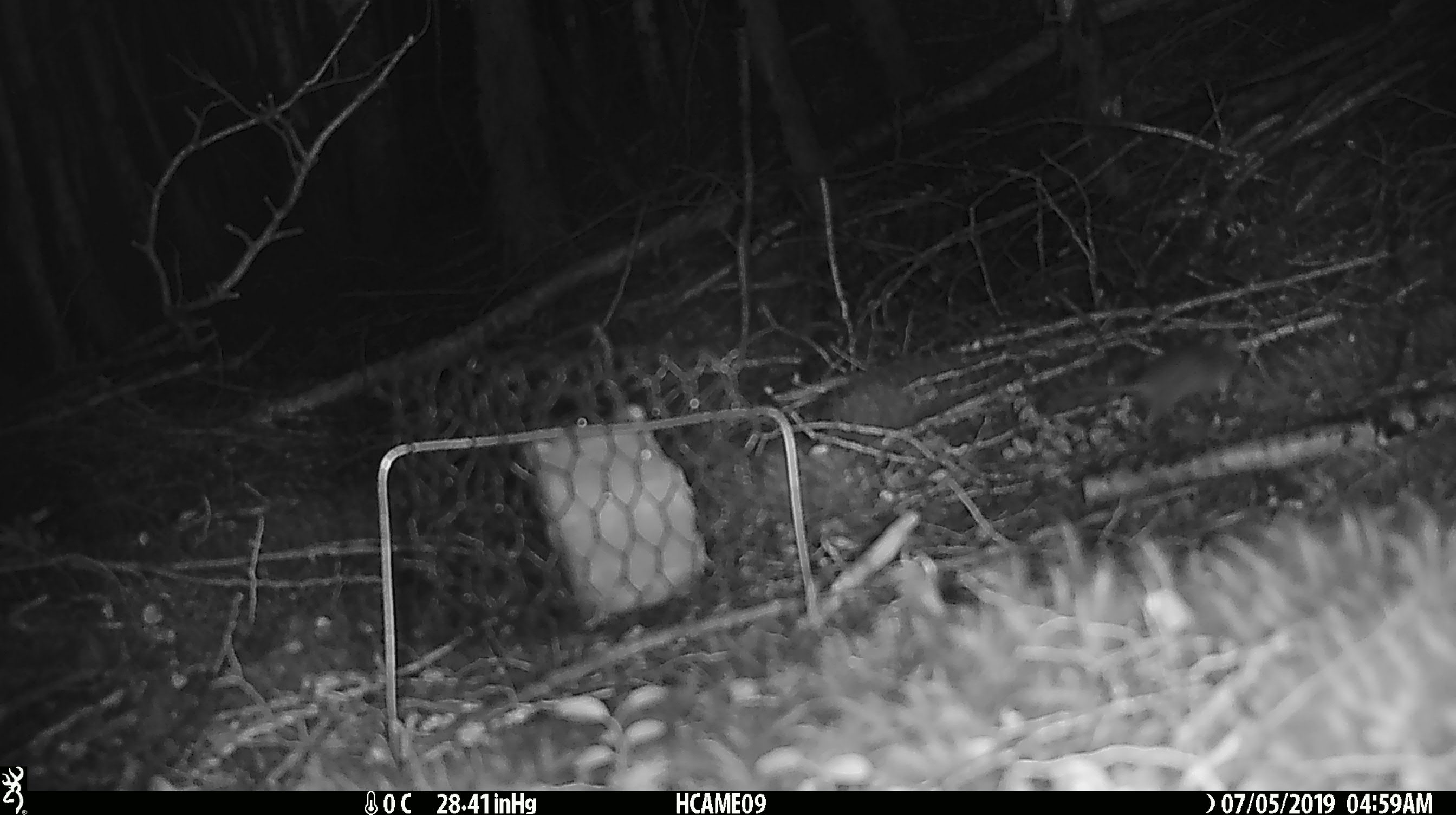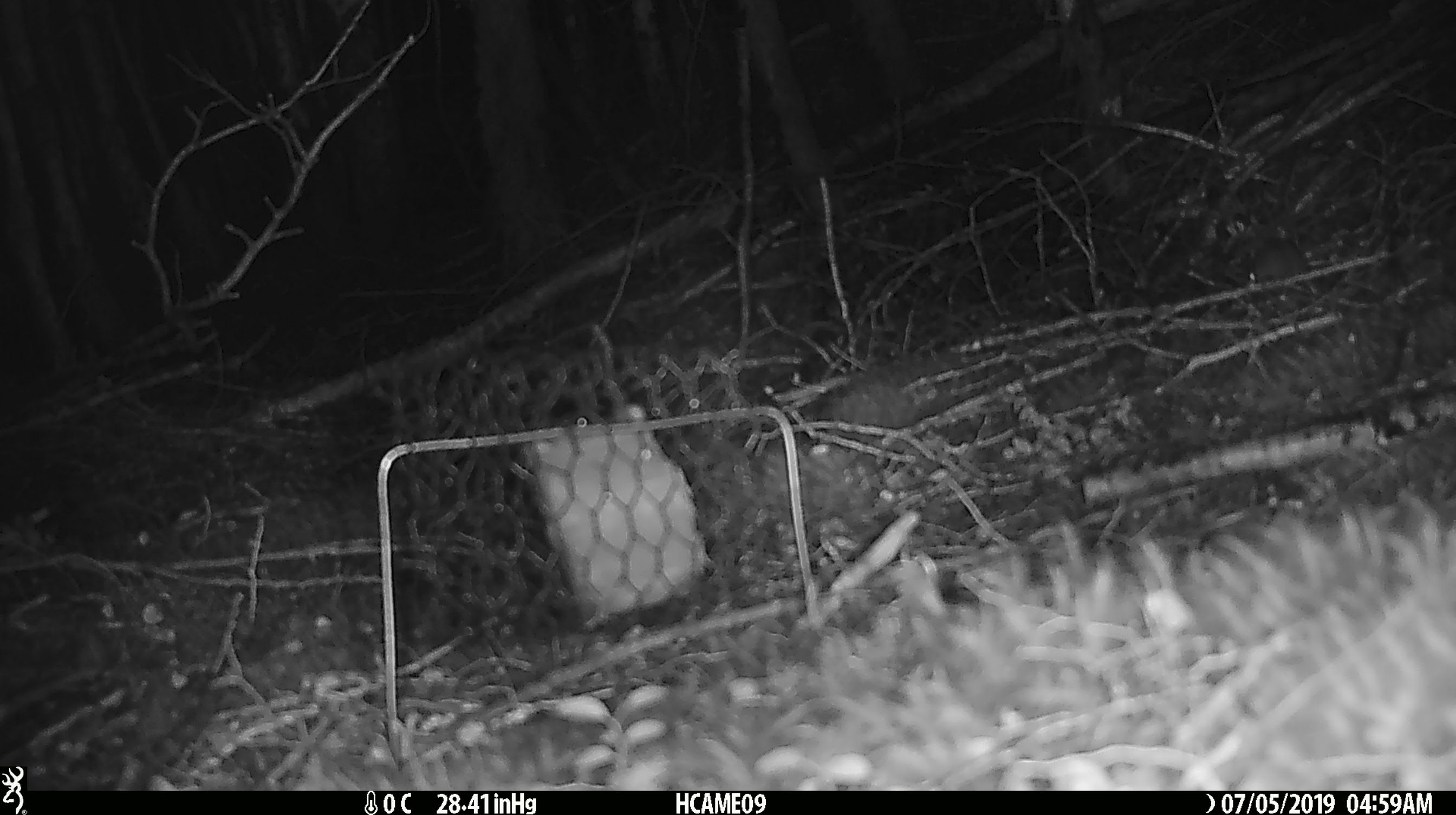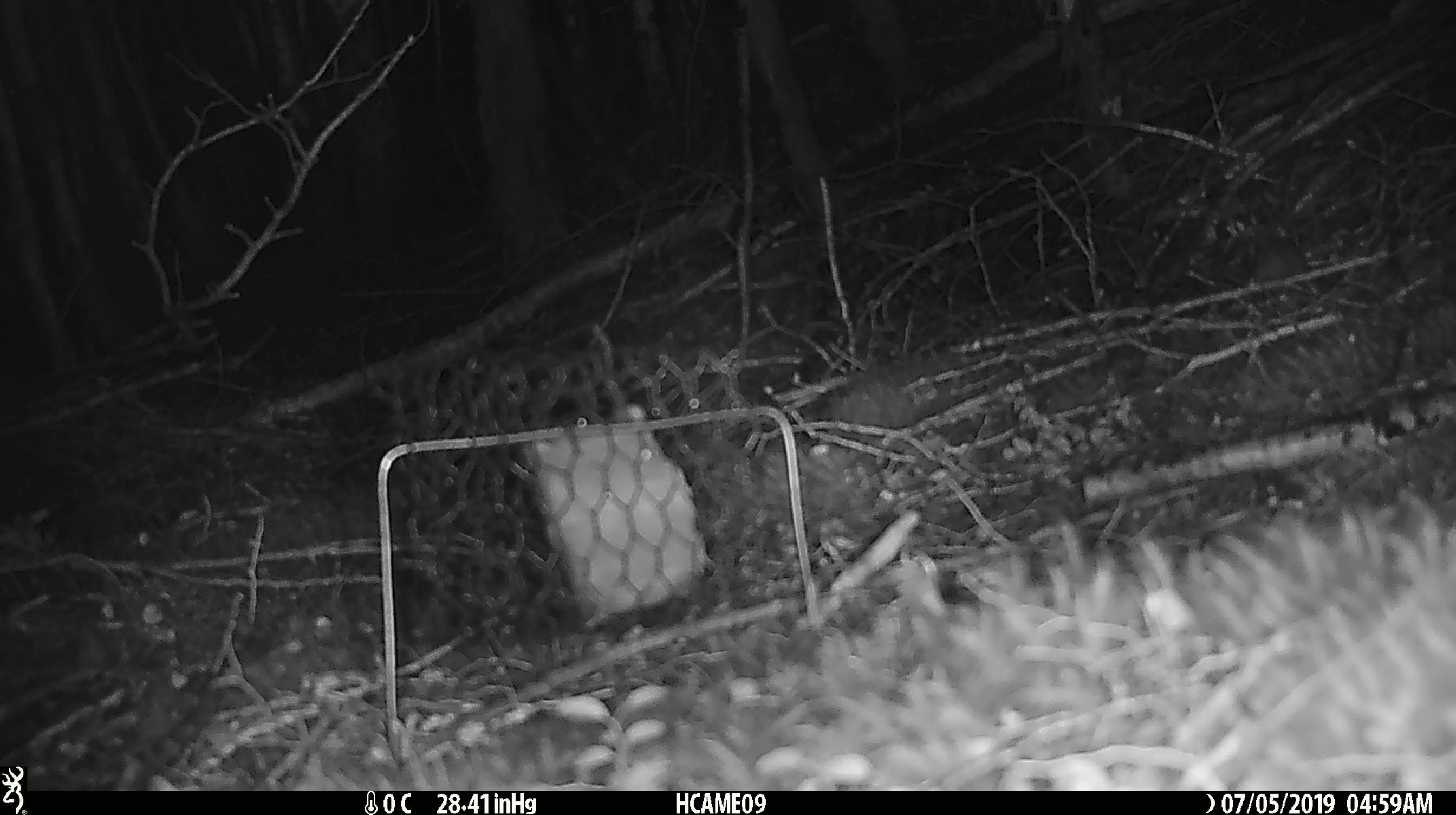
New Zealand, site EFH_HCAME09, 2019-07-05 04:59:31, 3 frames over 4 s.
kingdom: Animalia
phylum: Chordata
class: Mammalia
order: Rodentia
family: Muridae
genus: Mus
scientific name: Mus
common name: mouse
Mouse (Mus).